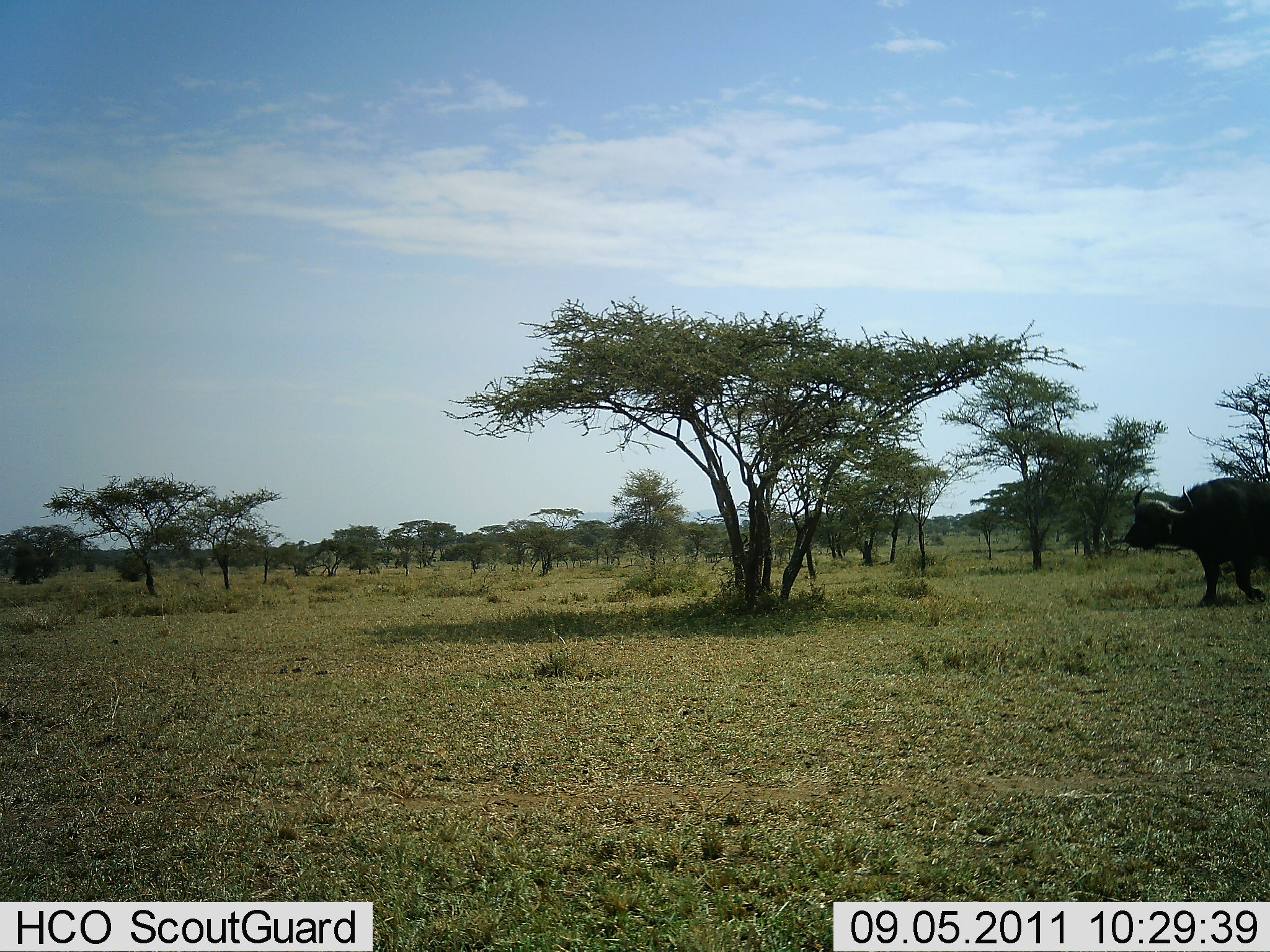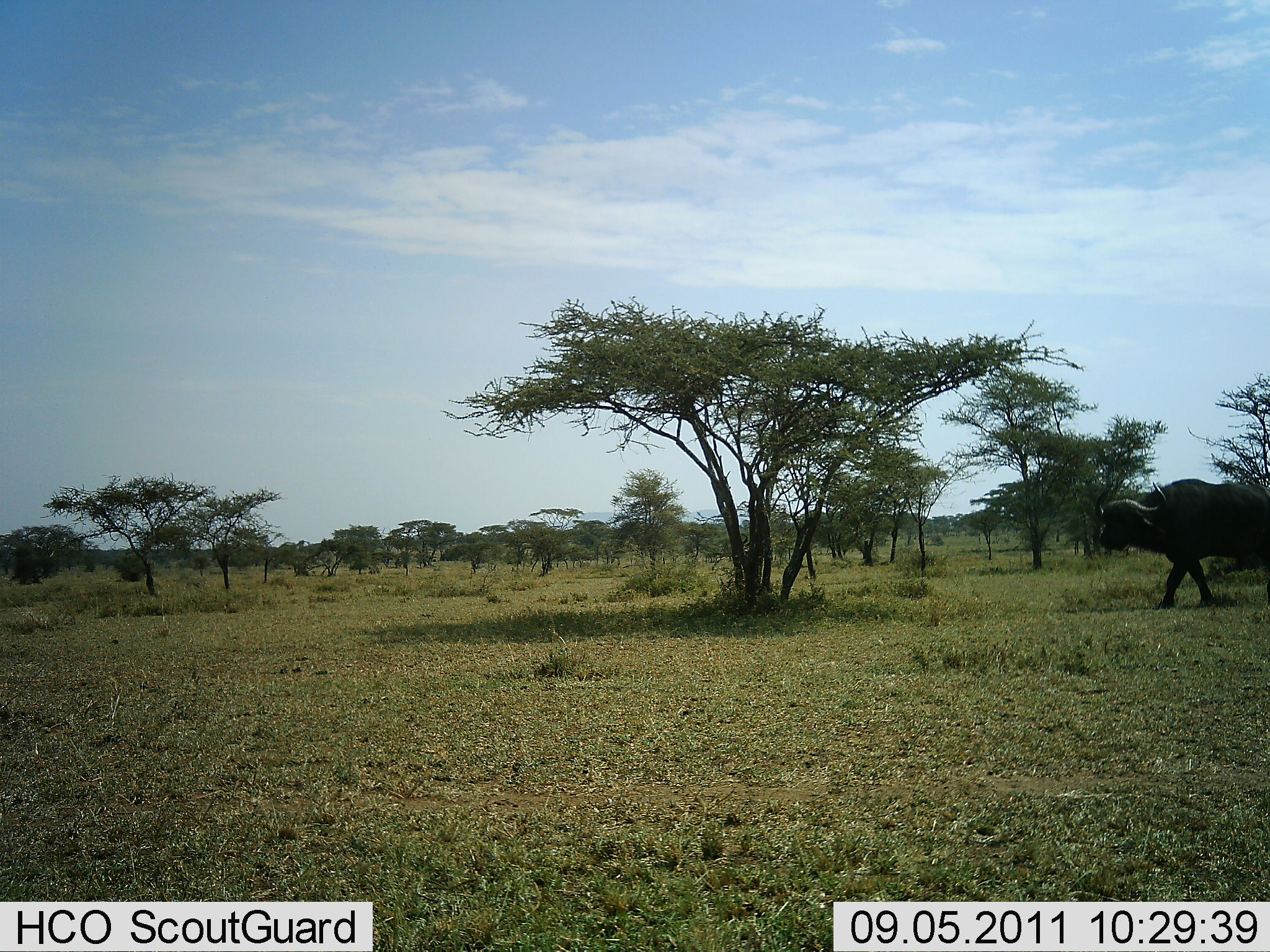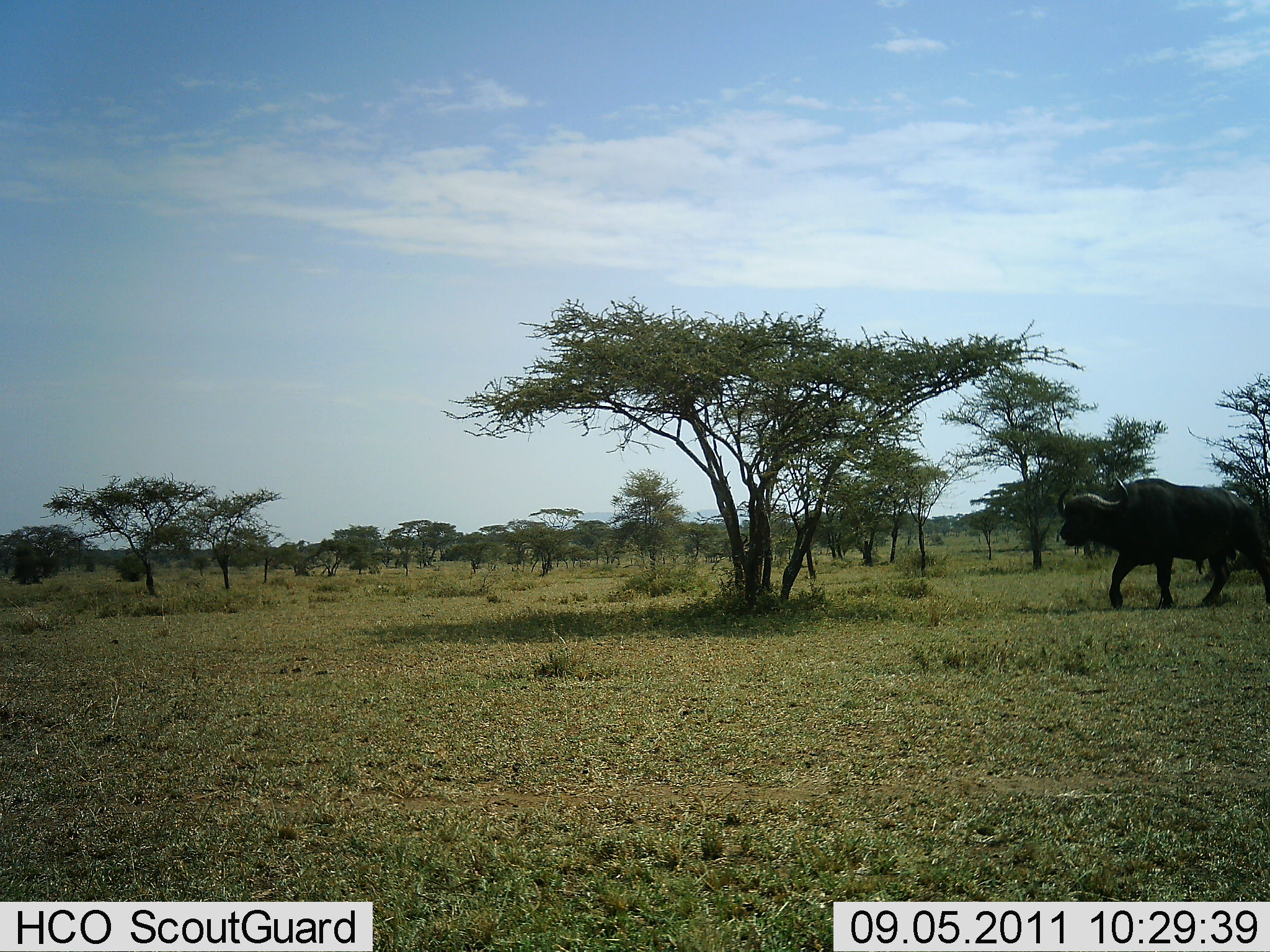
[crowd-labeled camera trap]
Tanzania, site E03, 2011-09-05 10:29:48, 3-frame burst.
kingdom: Animalia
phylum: Chordata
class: Mammalia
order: Artiodactyla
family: Bovidae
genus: Syncerus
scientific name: Syncerus caffer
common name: cape buffalo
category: buffalo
Buffalo (cape buffalo) (Syncerus caffer), count 1. Behavior (volunteer vote fractions): standing 12%, resting 0%, moving 94%, interacting 0%. Young present (vote fraction): 0%. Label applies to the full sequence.